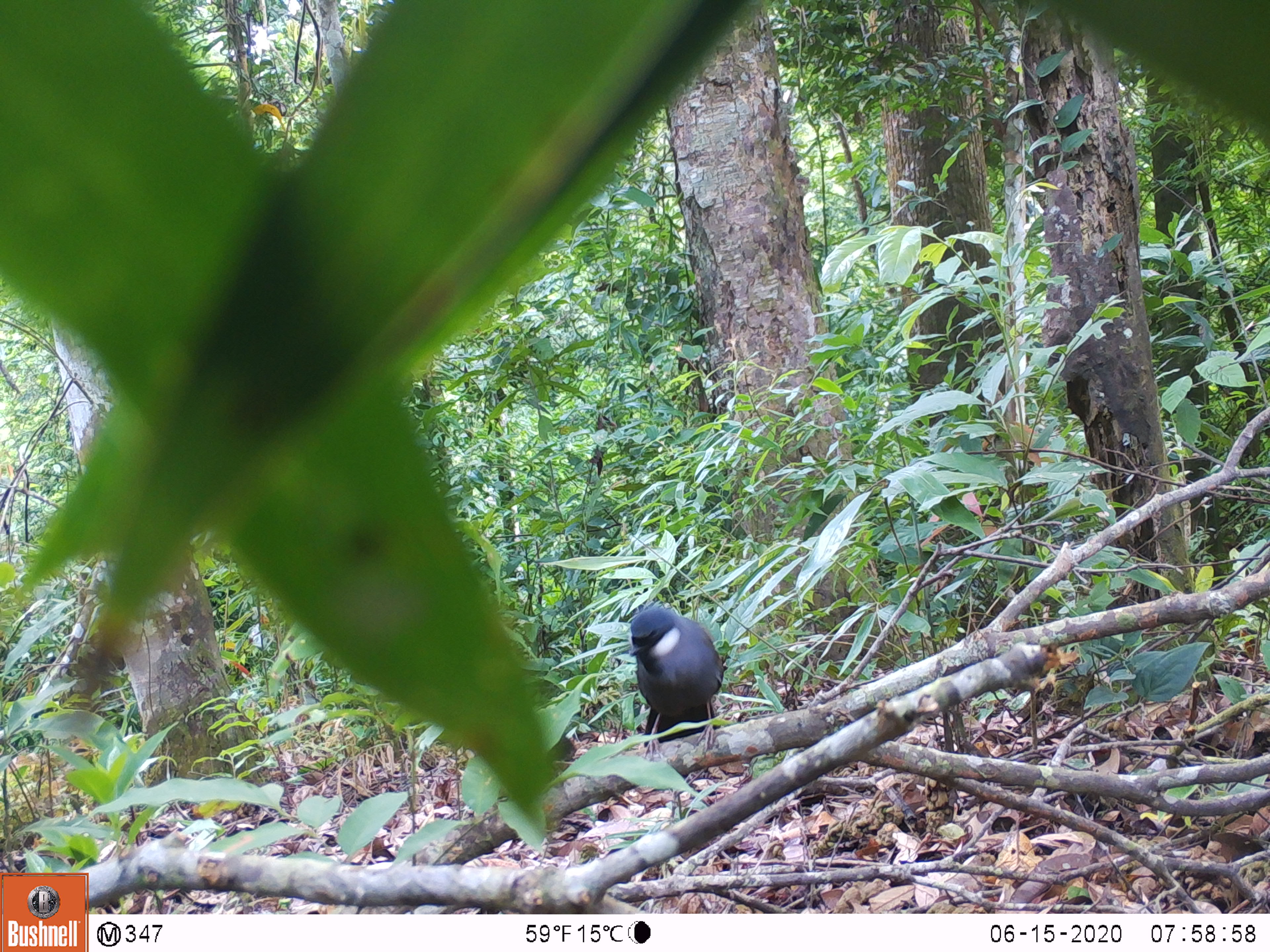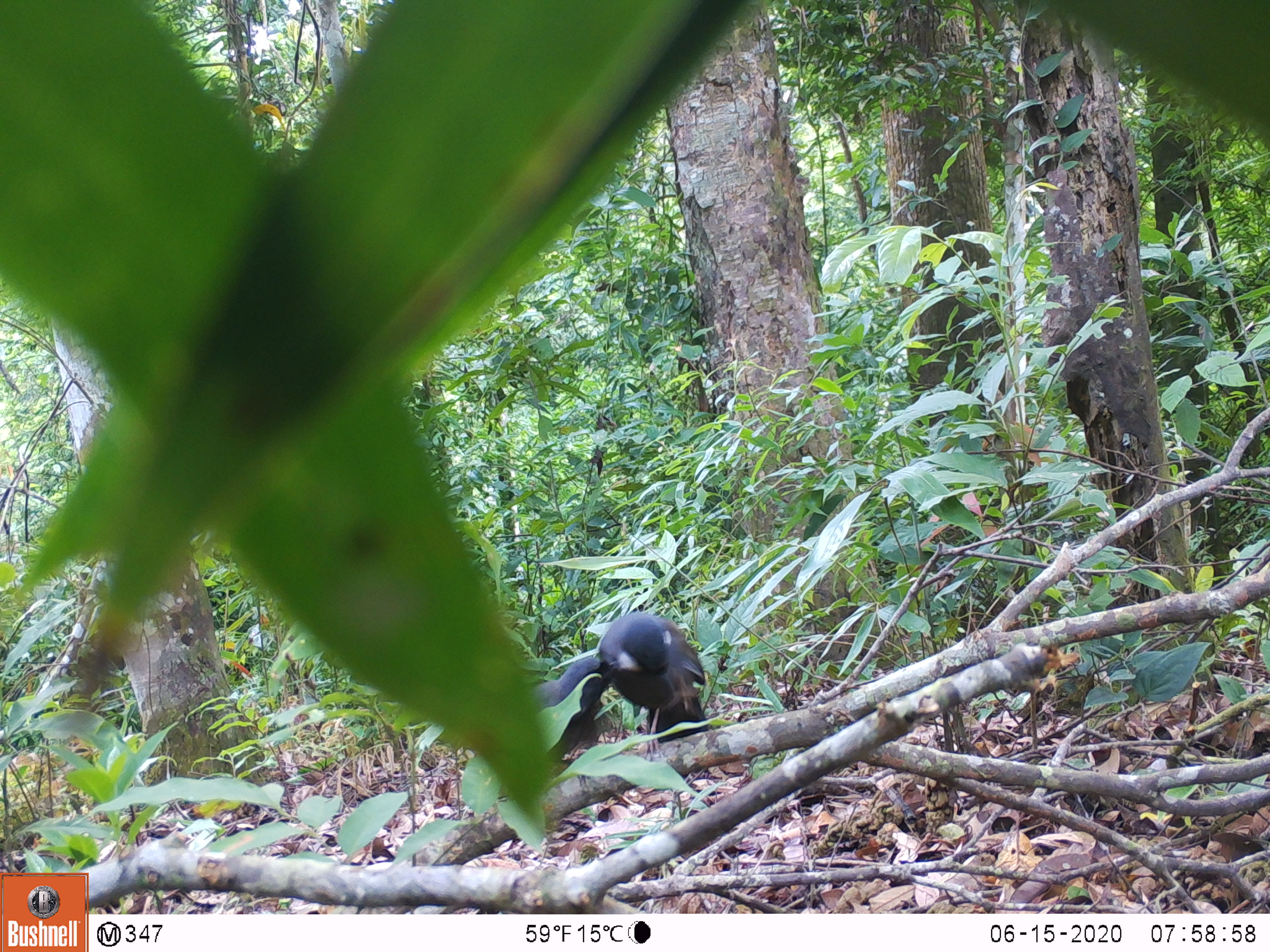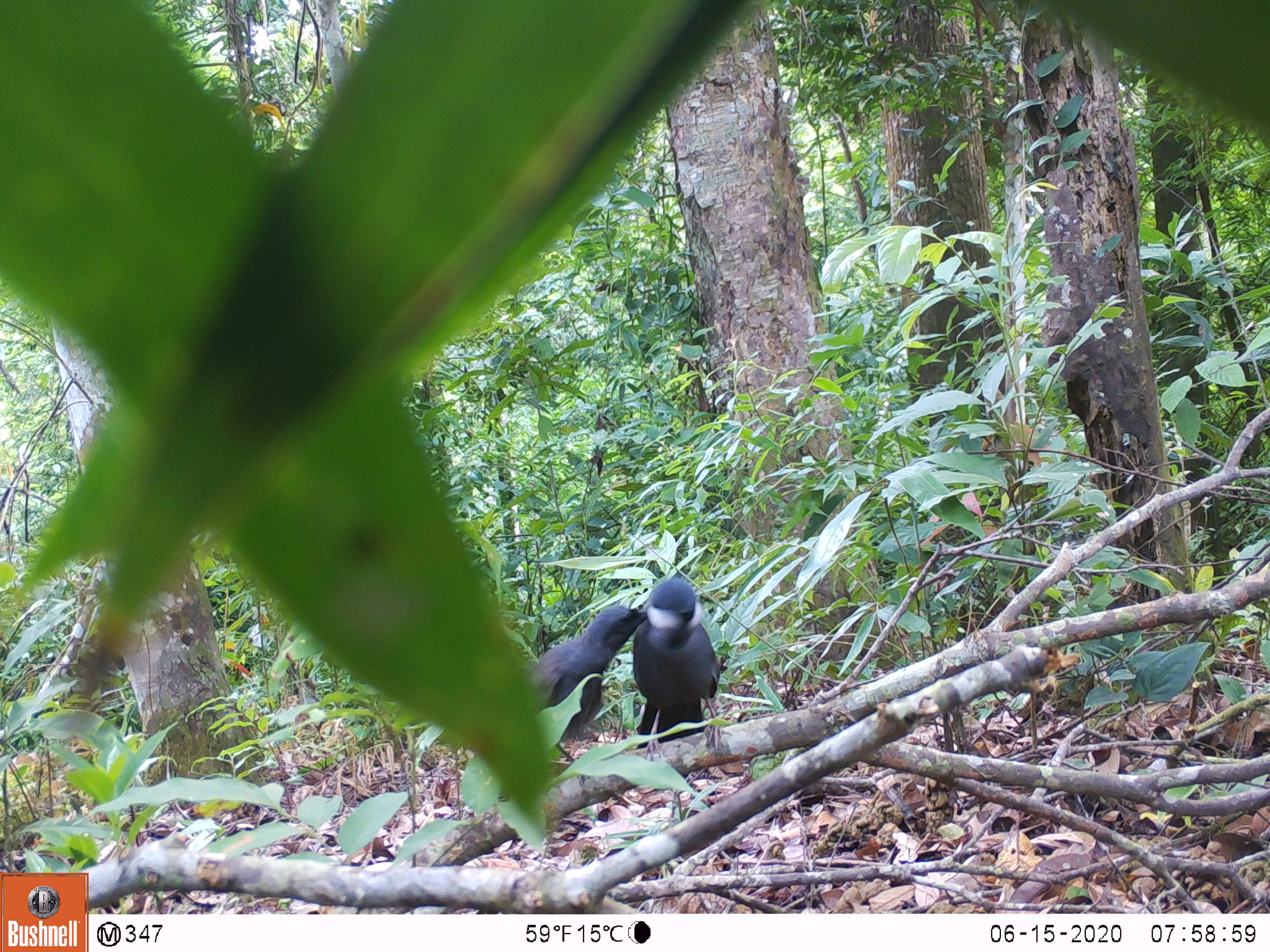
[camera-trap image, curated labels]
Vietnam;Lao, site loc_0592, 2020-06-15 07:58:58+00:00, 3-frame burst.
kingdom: Animalia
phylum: Chordata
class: Aves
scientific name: Aves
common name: bird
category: unidentified bird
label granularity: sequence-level